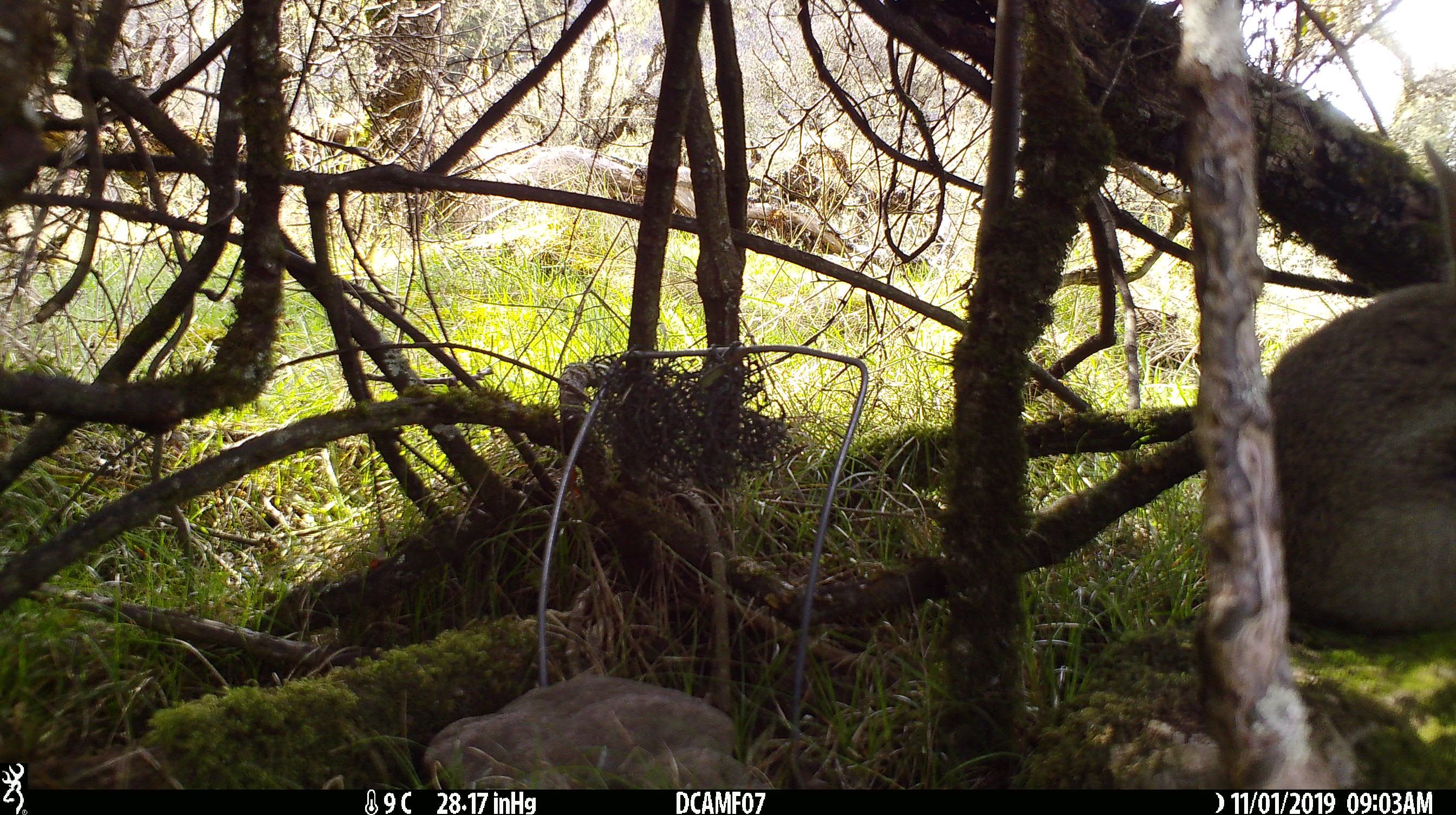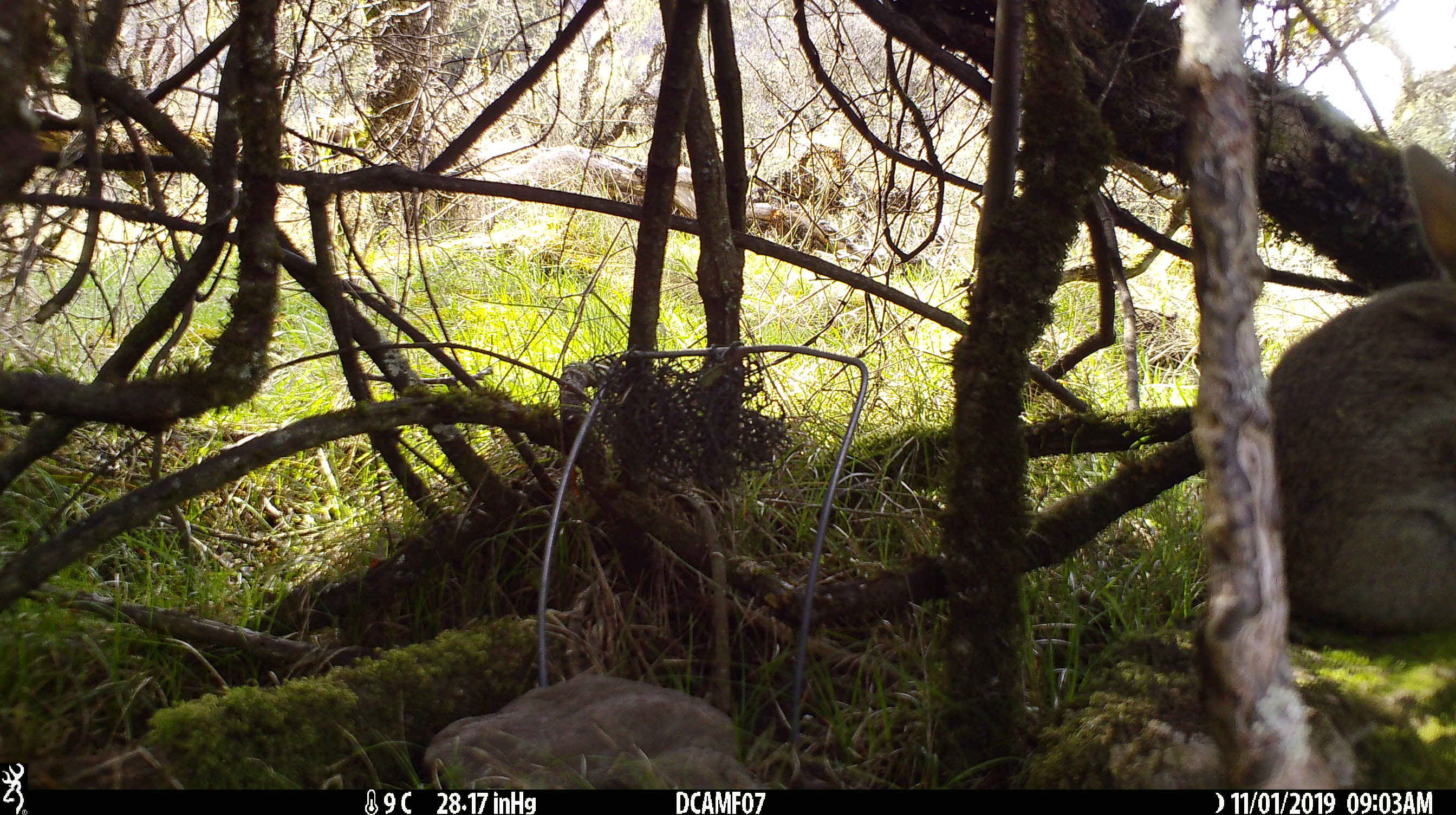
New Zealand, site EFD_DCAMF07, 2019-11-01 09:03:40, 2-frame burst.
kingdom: Animalia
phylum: Chordata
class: Mammalia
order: Lagomorpha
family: Leporidae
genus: Oryctolagus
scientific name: Oryctolagus cuniculus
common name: european rabbit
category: rabbit